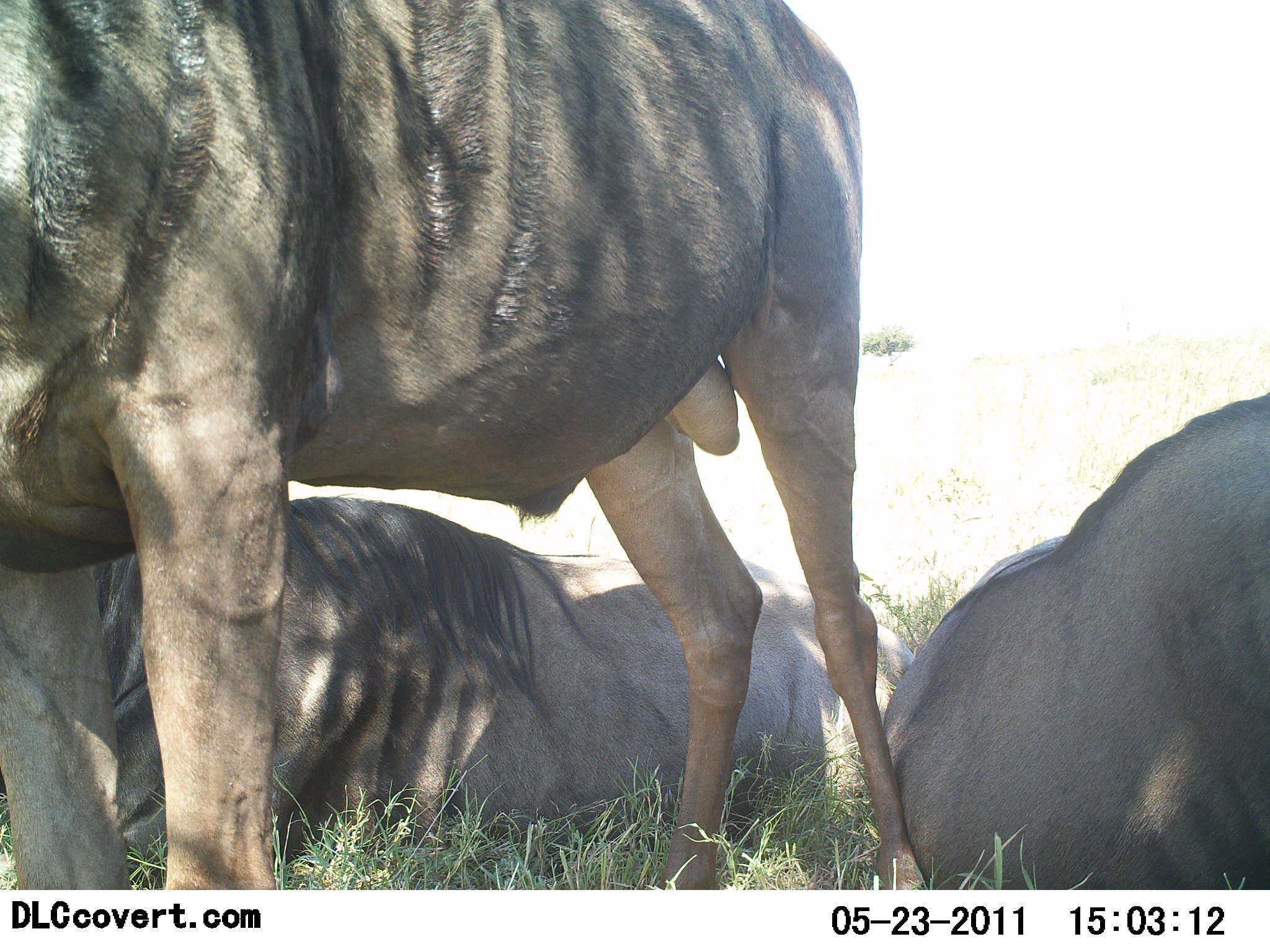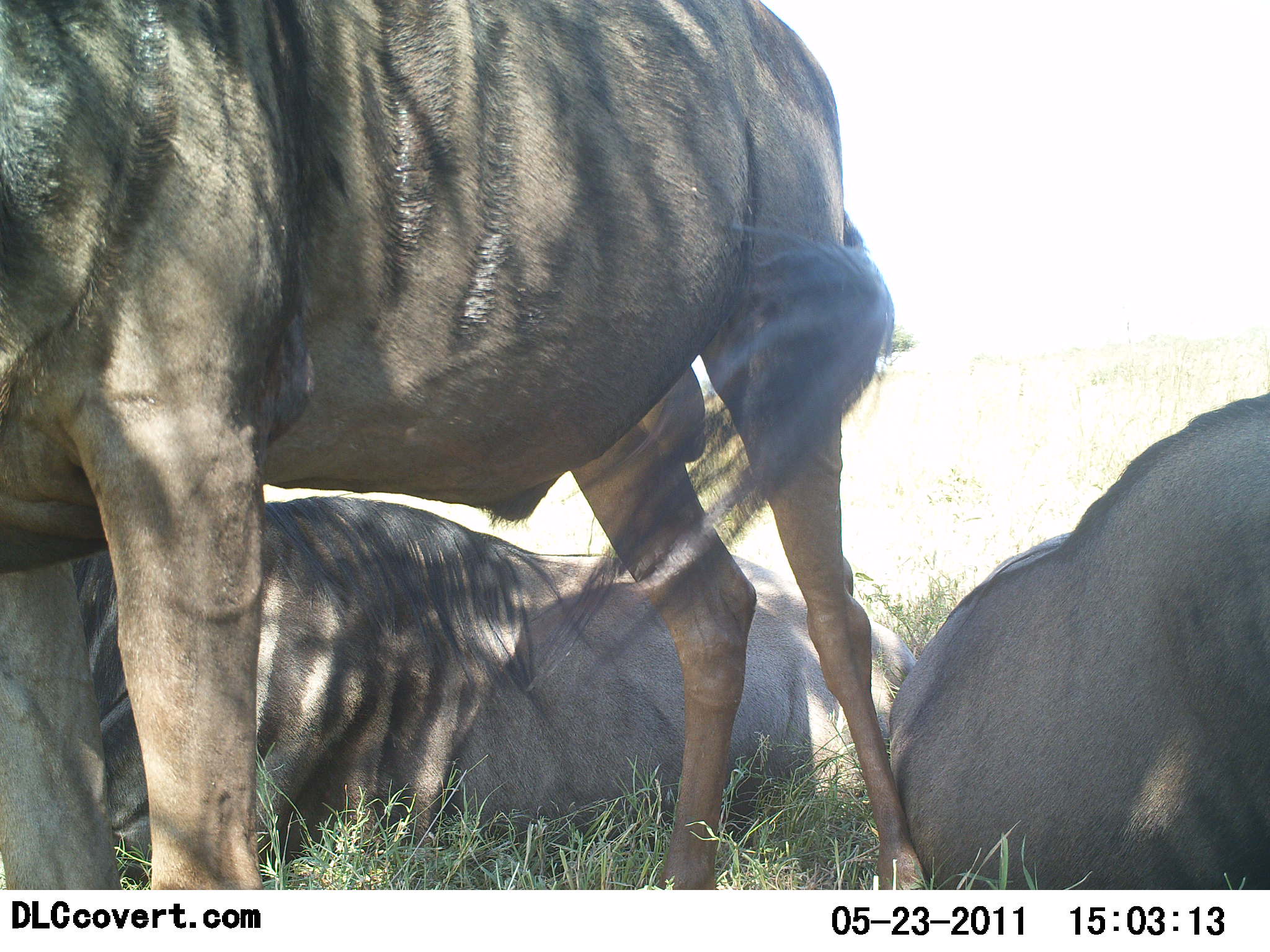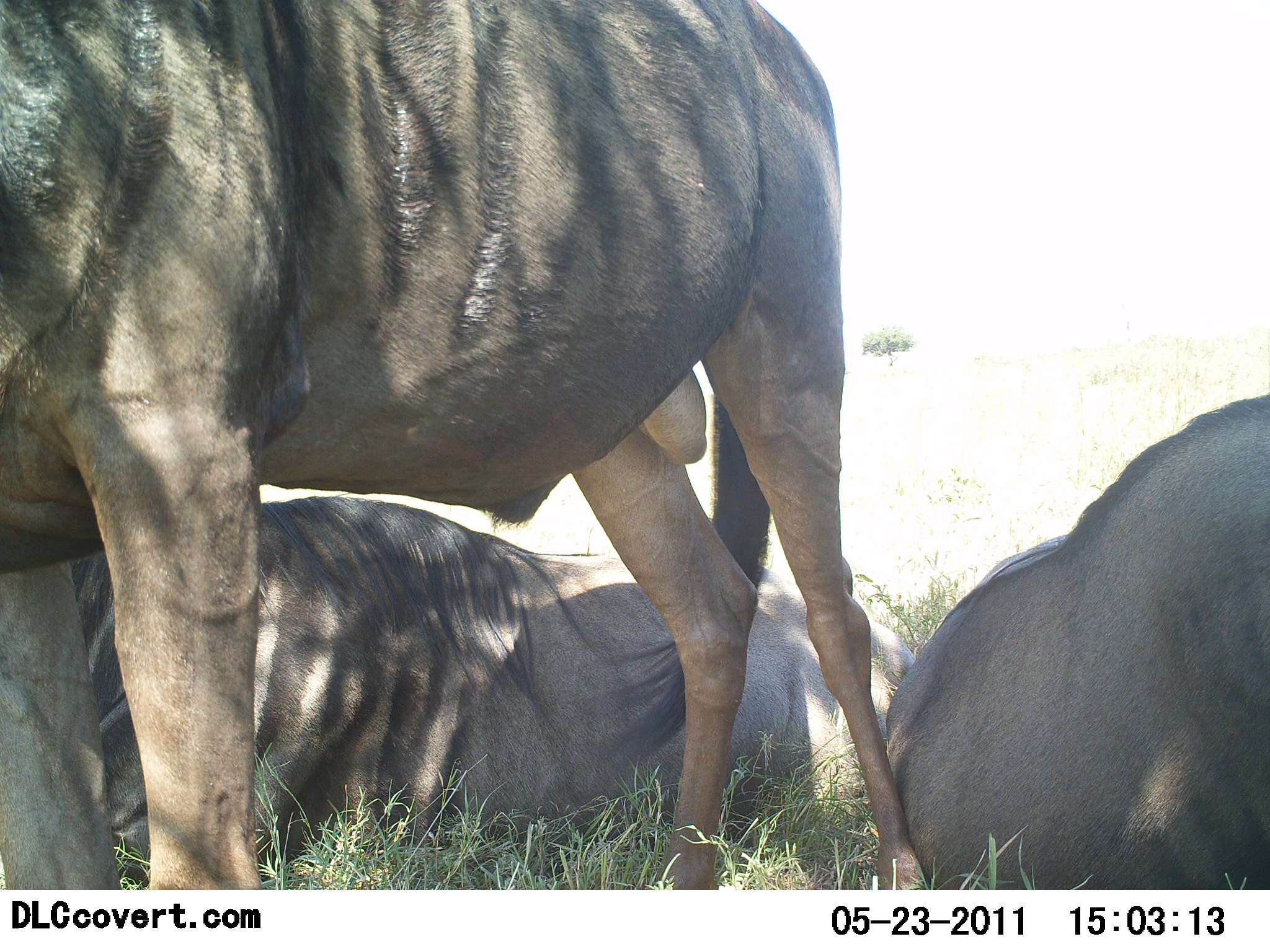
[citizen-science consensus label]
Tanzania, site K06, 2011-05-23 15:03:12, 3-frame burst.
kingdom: Animalia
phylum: Chordata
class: Mammalia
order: Artiodactyla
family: Bovidae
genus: Connochaetes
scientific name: Connochaetes taurinus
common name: blue wildebeest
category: wildebeest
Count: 3.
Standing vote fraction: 70%.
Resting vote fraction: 100%.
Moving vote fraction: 0%.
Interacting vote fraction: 0%.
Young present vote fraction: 0%.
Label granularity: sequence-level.